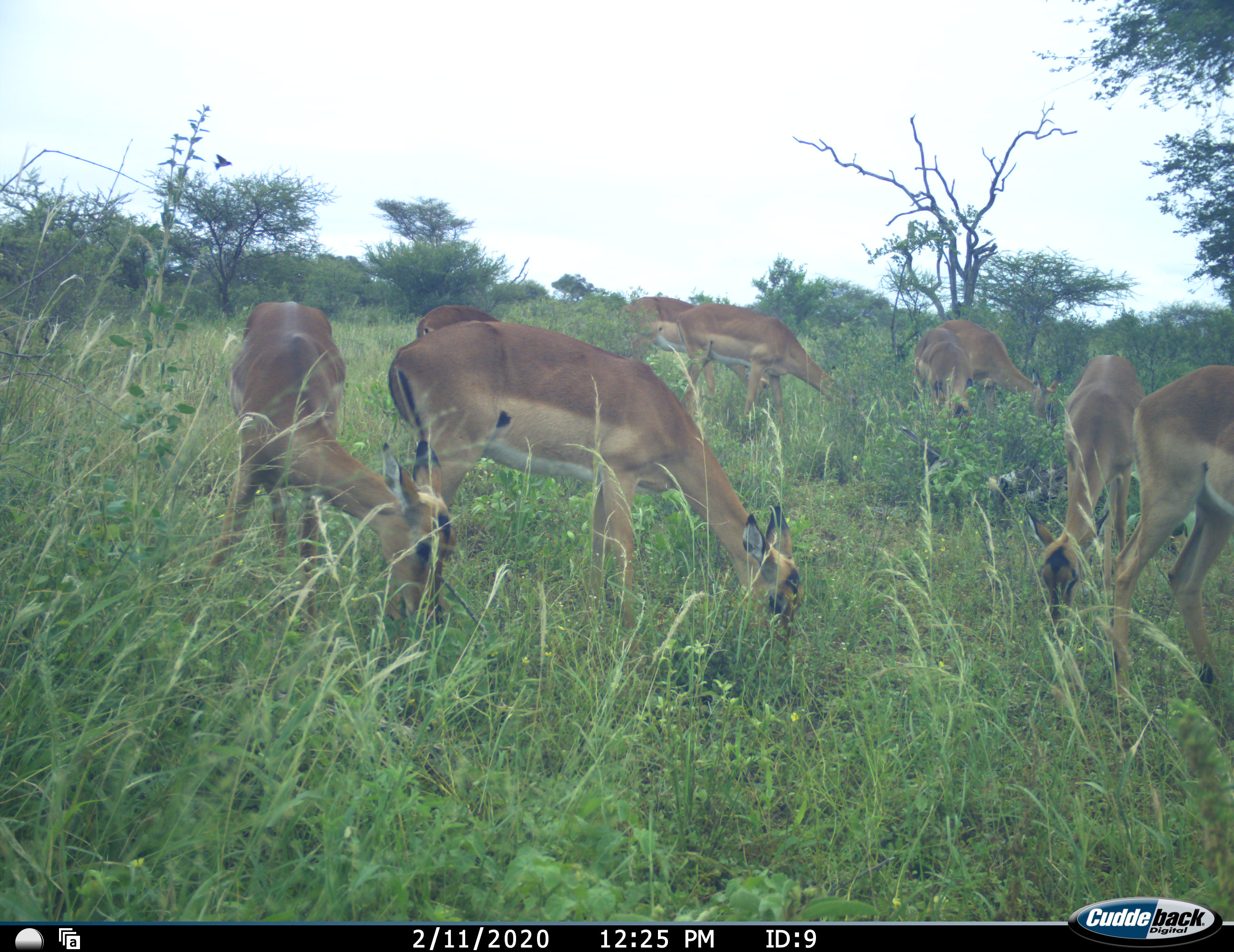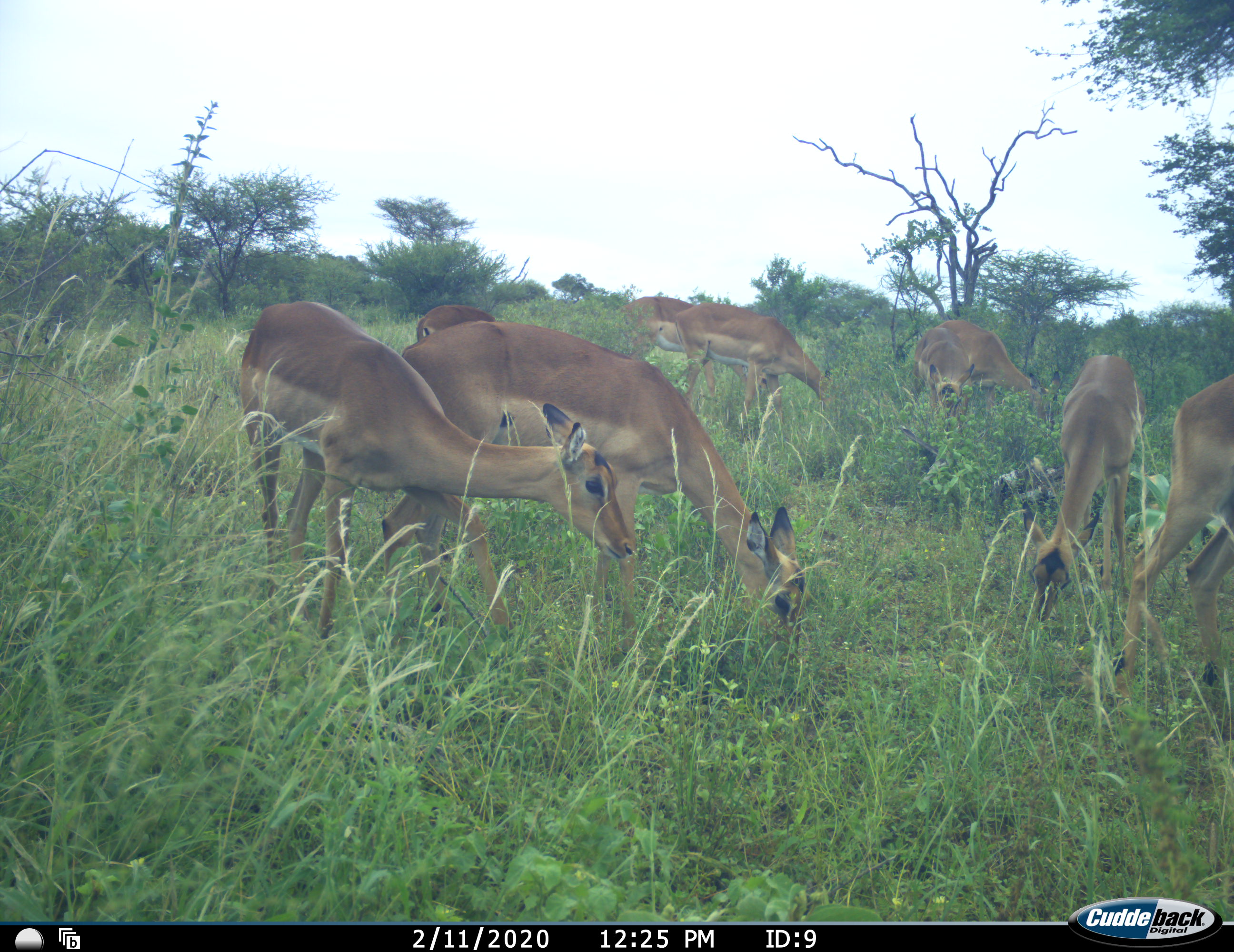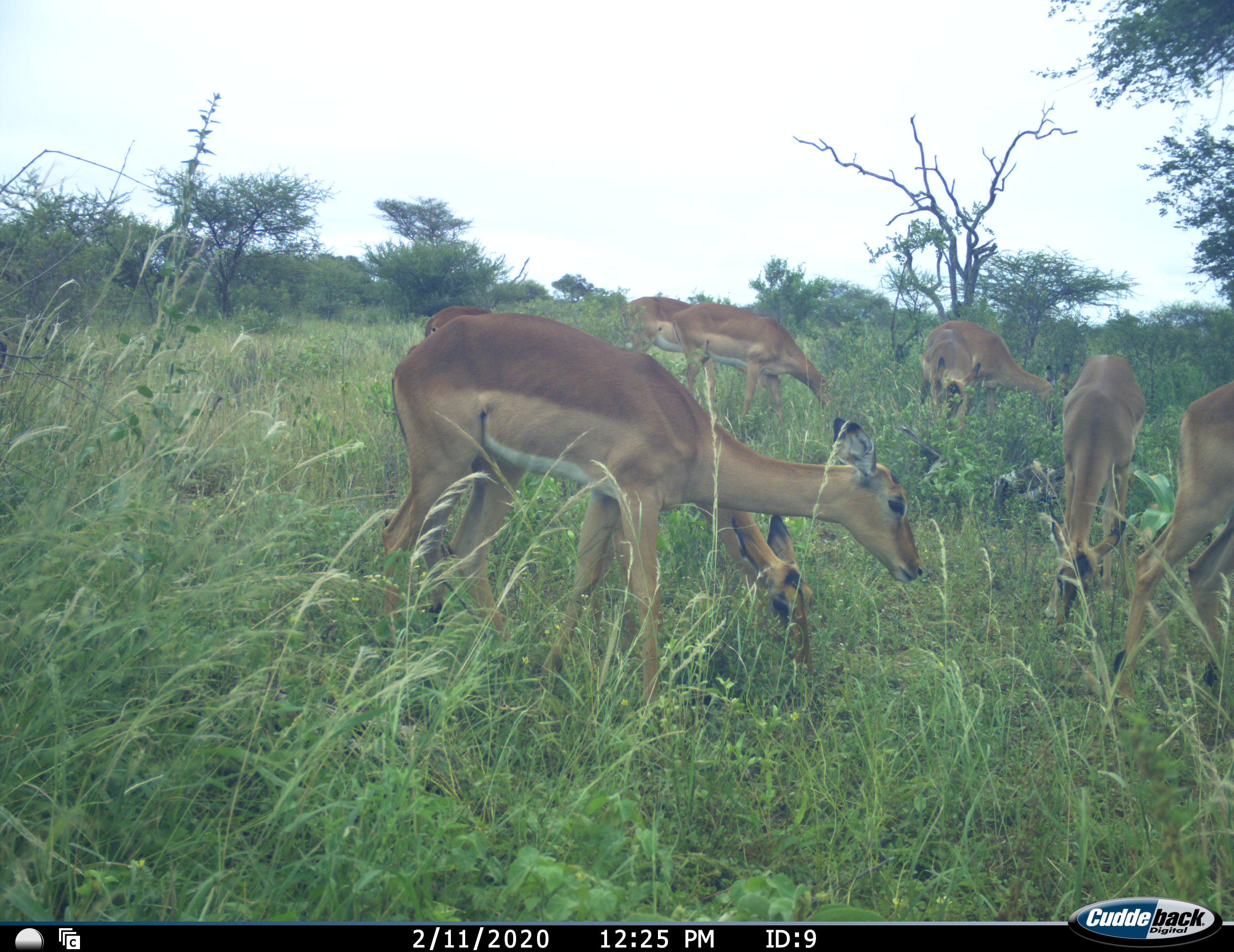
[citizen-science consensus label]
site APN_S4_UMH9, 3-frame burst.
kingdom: Animalia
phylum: Chordata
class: Mammalia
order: Artiodactyla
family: Bovidae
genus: Aepyceros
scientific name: Aepyceros melampus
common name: impala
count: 9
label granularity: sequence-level